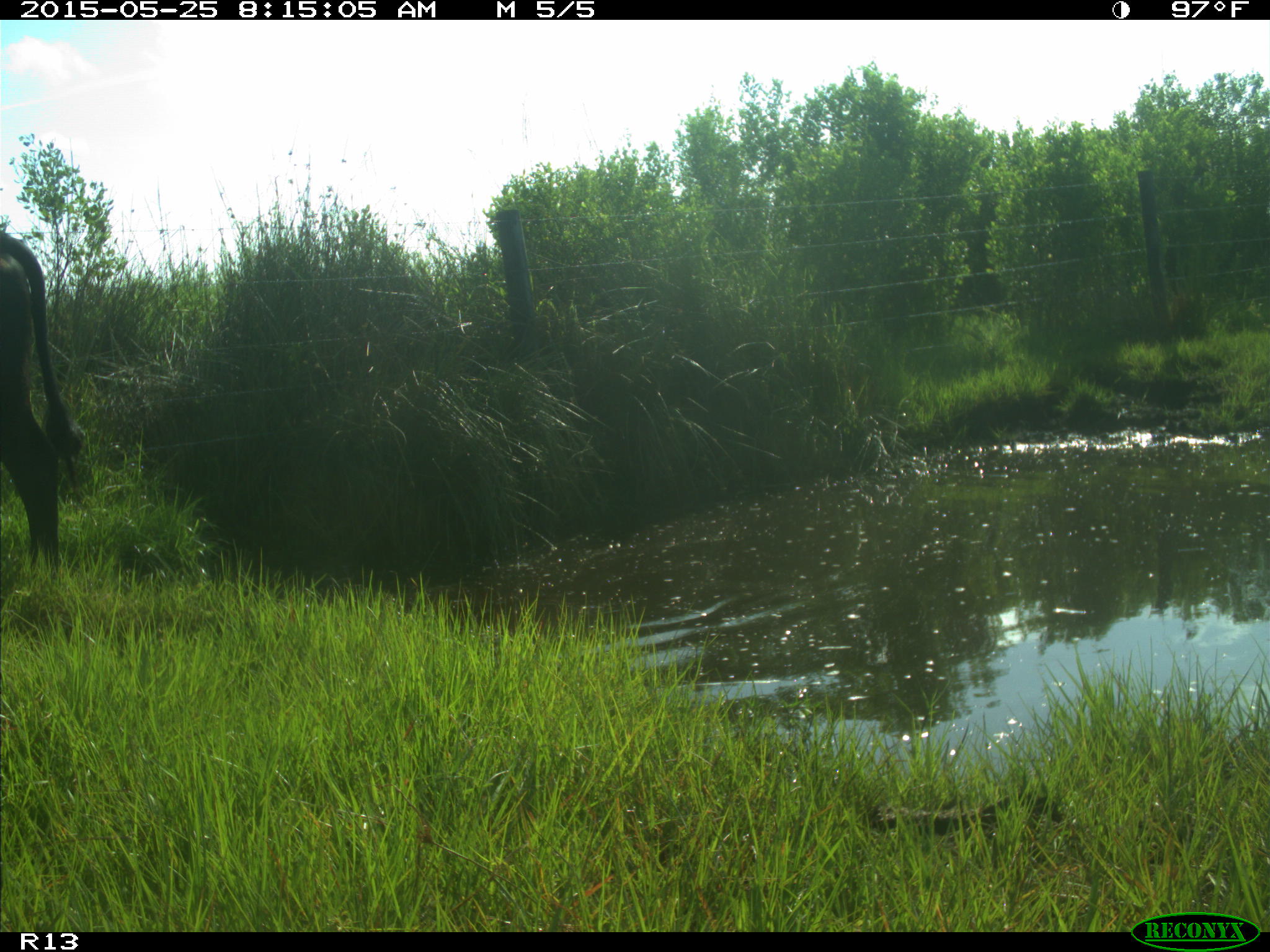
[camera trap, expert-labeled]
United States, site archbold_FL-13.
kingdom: Animalia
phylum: Chordata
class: Mammalia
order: Artiodactyla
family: Bovidae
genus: Bos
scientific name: Bos taurus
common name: domestic cow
Bos taurus (domestic cow).